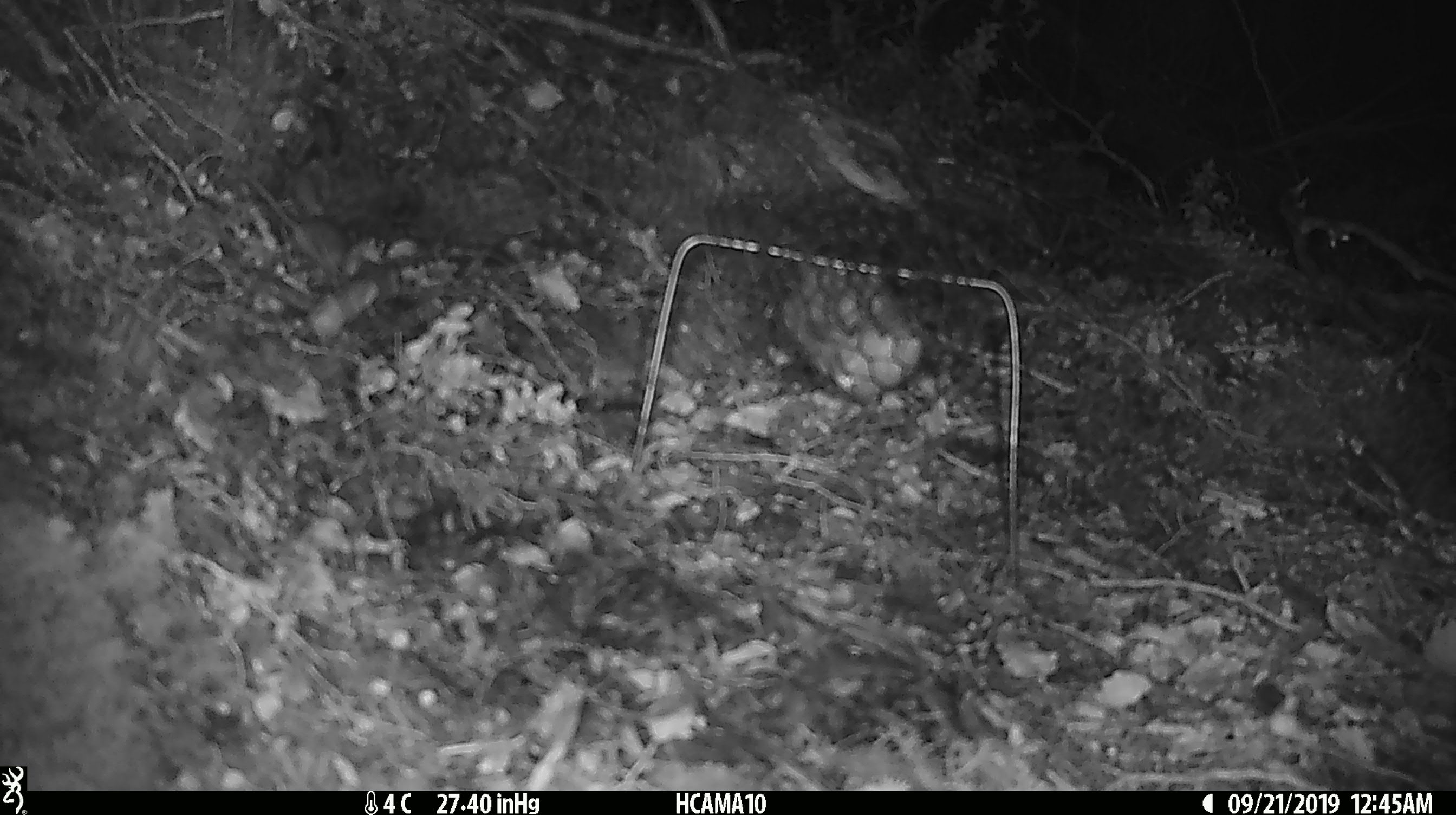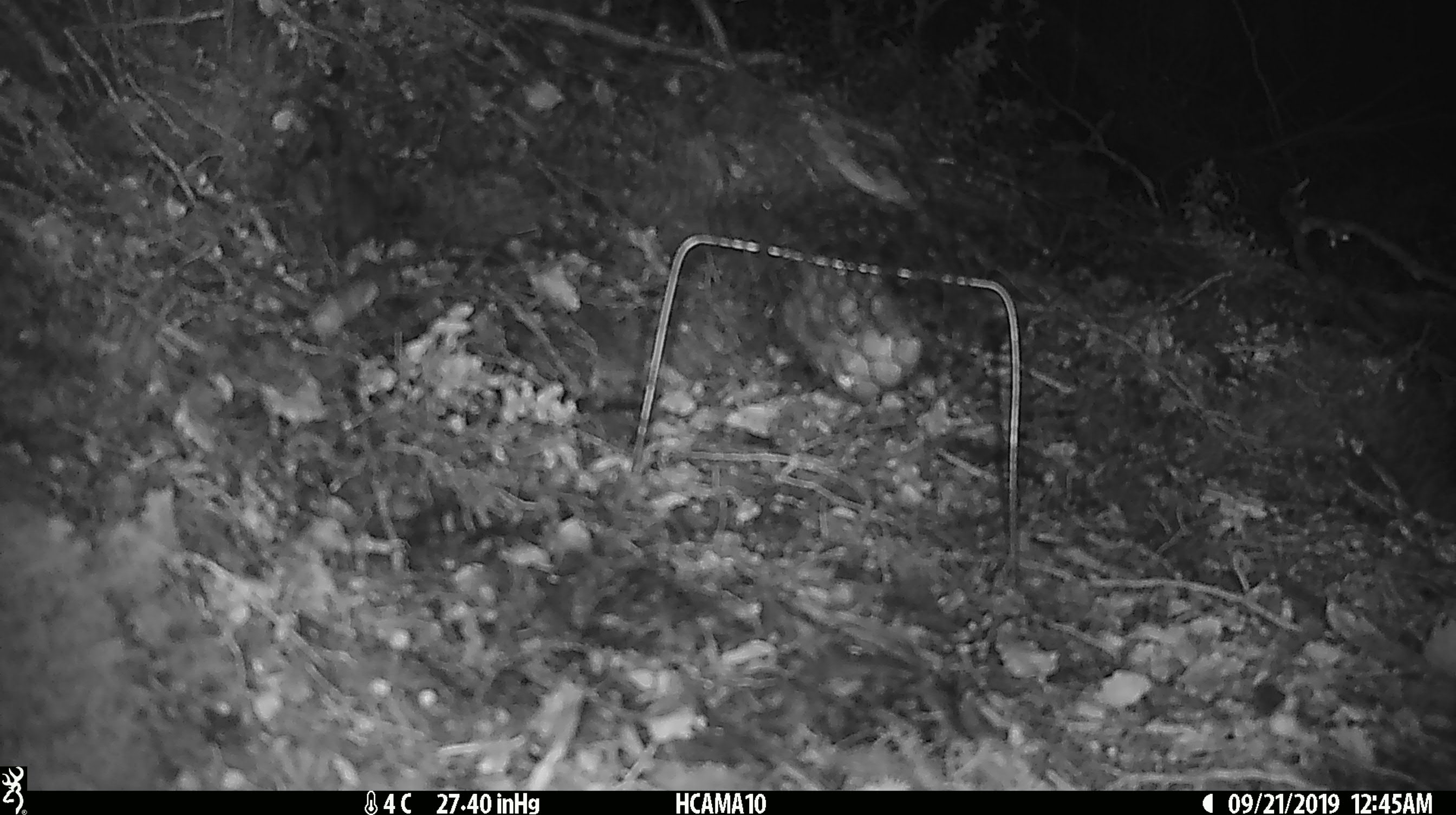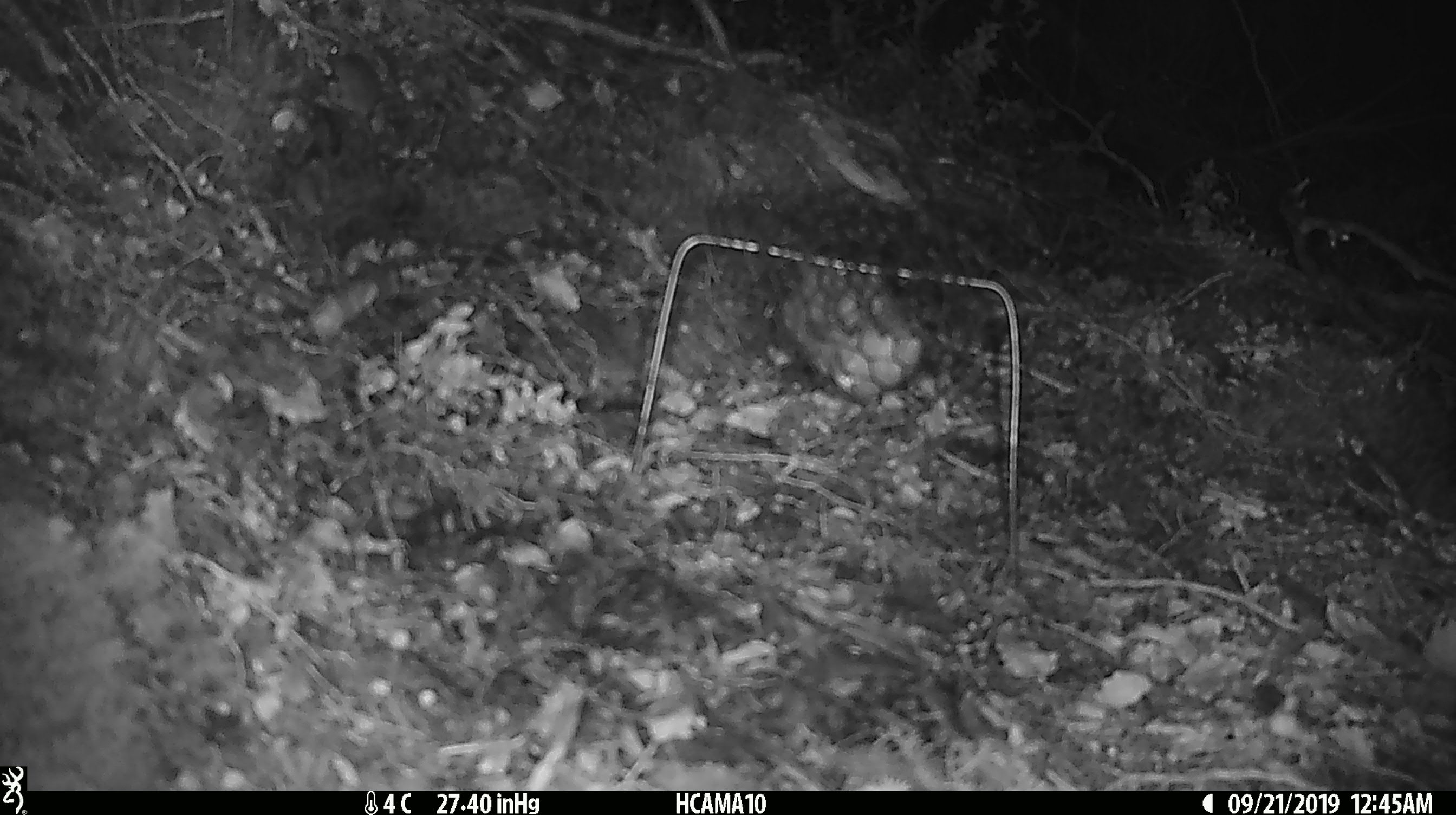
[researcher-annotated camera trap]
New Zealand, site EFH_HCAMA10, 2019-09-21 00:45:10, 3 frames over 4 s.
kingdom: Animalia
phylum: Chordata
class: Mammalia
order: Rodentia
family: Muridae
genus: Mus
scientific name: Mus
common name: mouse